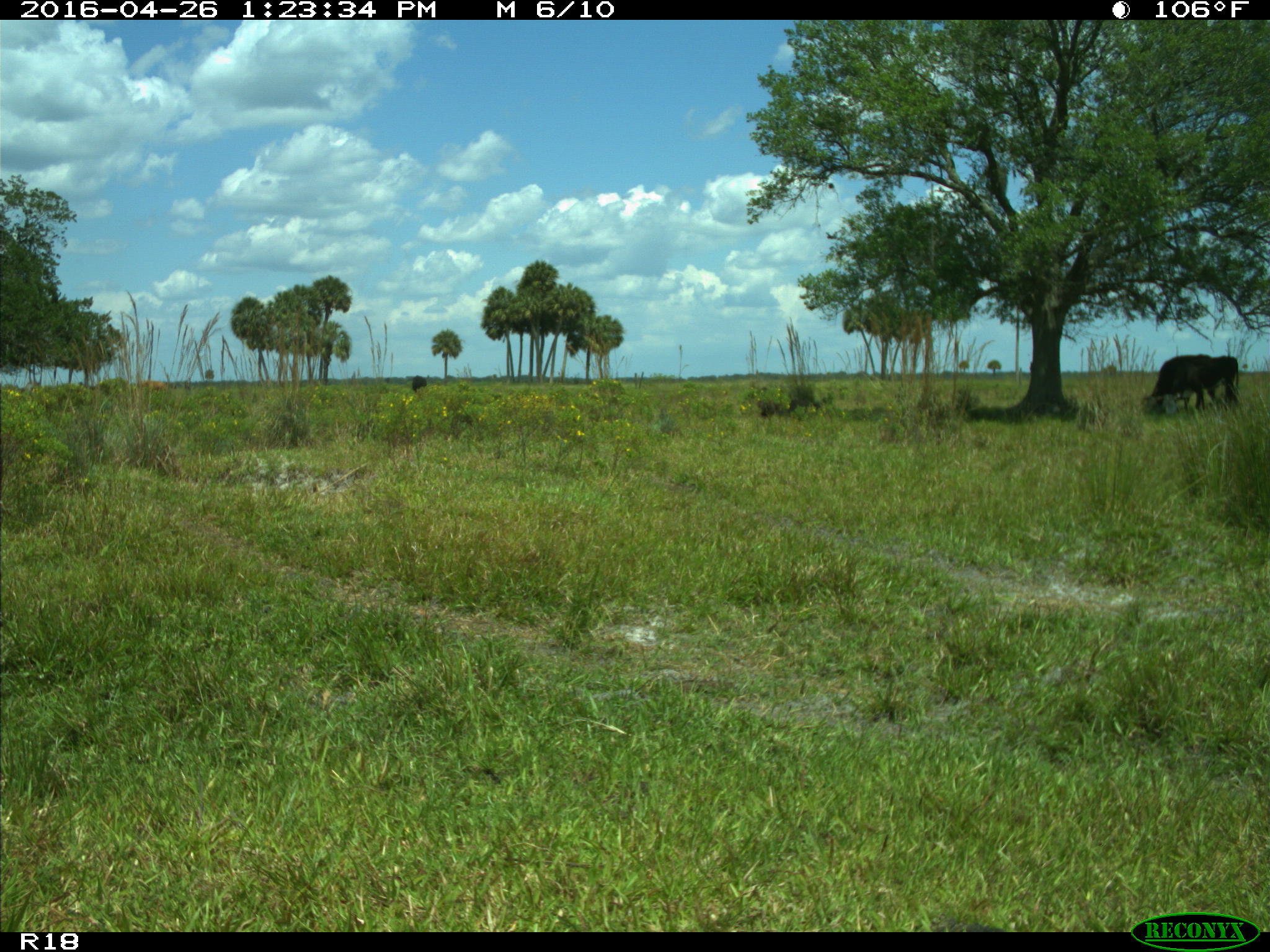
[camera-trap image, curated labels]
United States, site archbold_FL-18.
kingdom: Animalia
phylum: Chordata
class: Mammalia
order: Artiodactyla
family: Bovidae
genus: Bos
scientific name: Bos taurus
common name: domestic cow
Bos taurus (domestic cow).